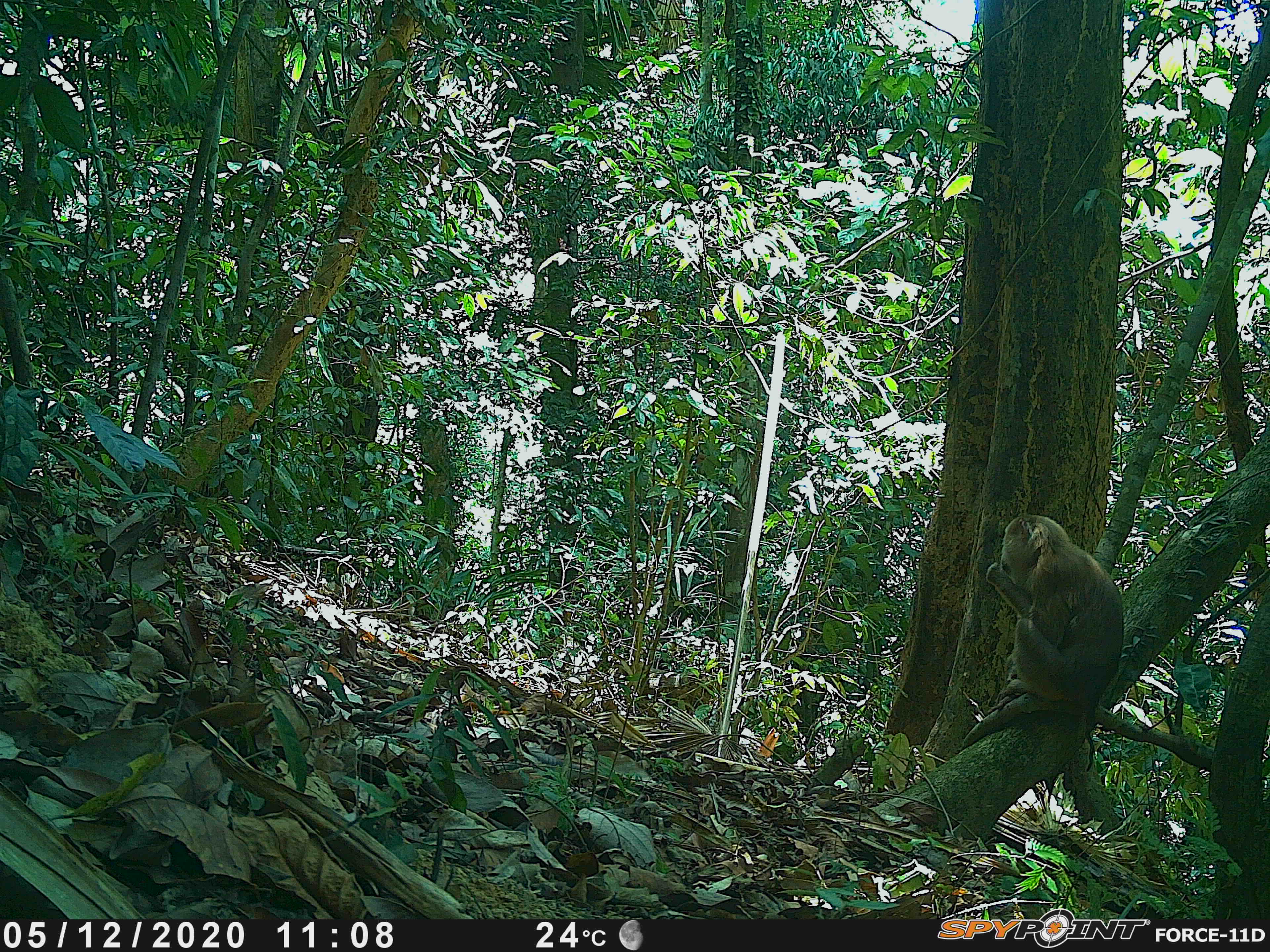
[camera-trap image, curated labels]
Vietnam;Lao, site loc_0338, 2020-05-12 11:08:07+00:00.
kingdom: Animalia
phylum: Chordata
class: Mammalia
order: Primates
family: Cercopithecidae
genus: Macaca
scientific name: Macaca nemestrina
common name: pig-tailed macaque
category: pig tailed macaque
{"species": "pig tailed macaque (pig-tailed macaque) (Macaca nemestrina)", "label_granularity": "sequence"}